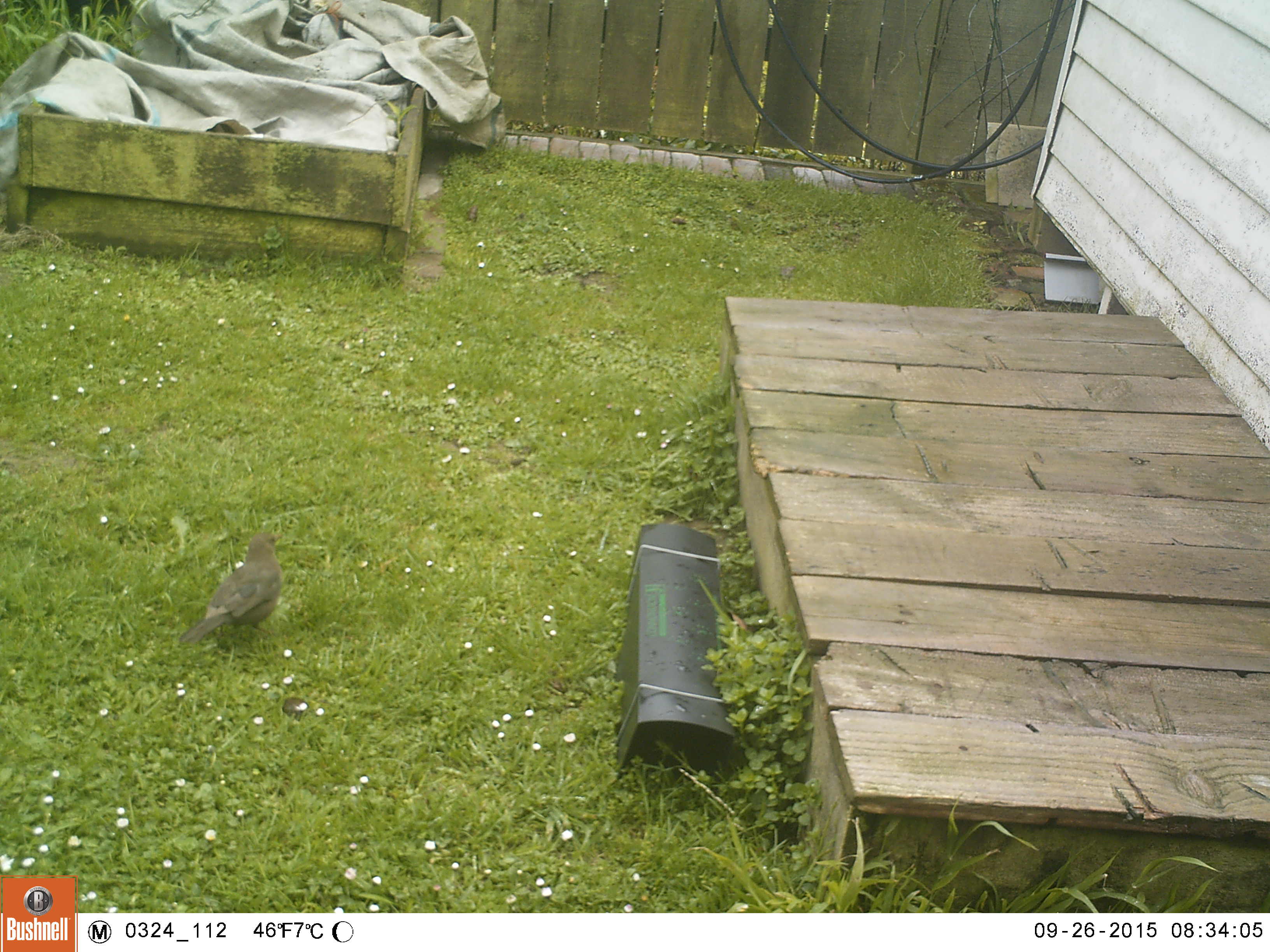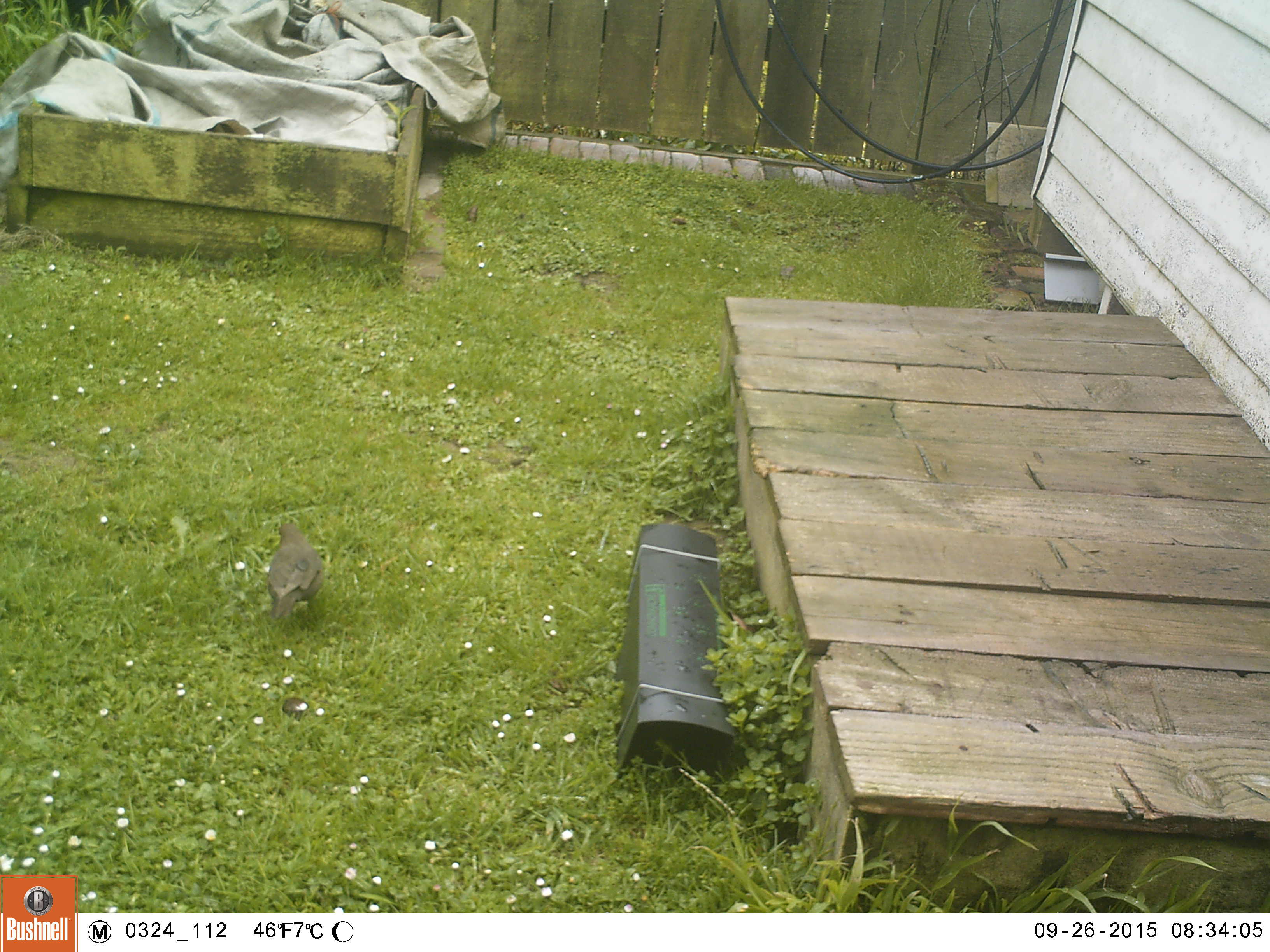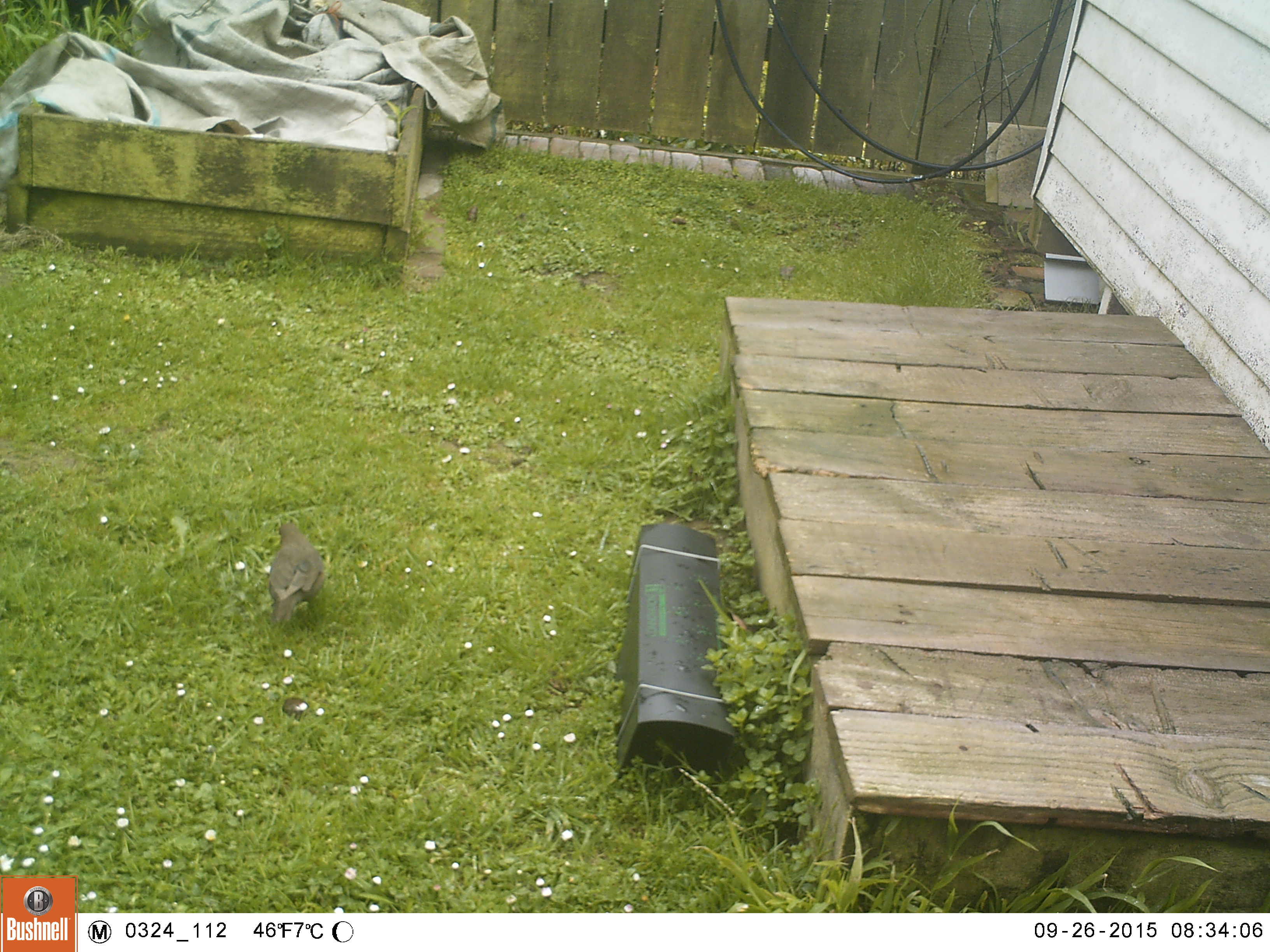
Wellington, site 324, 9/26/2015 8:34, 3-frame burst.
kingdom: Animalia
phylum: Chordata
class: Aves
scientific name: Aves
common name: bird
Bird (Aves).